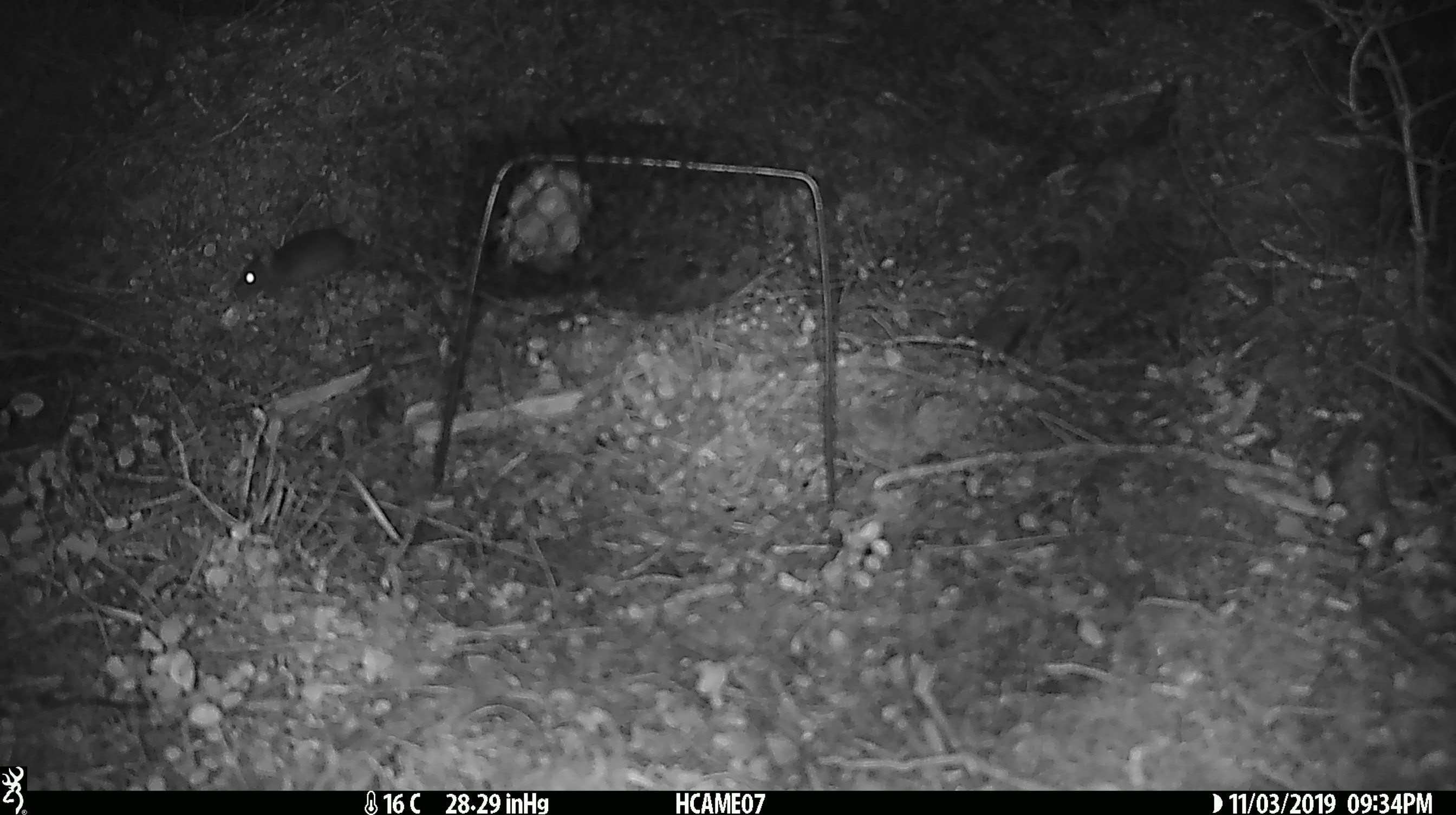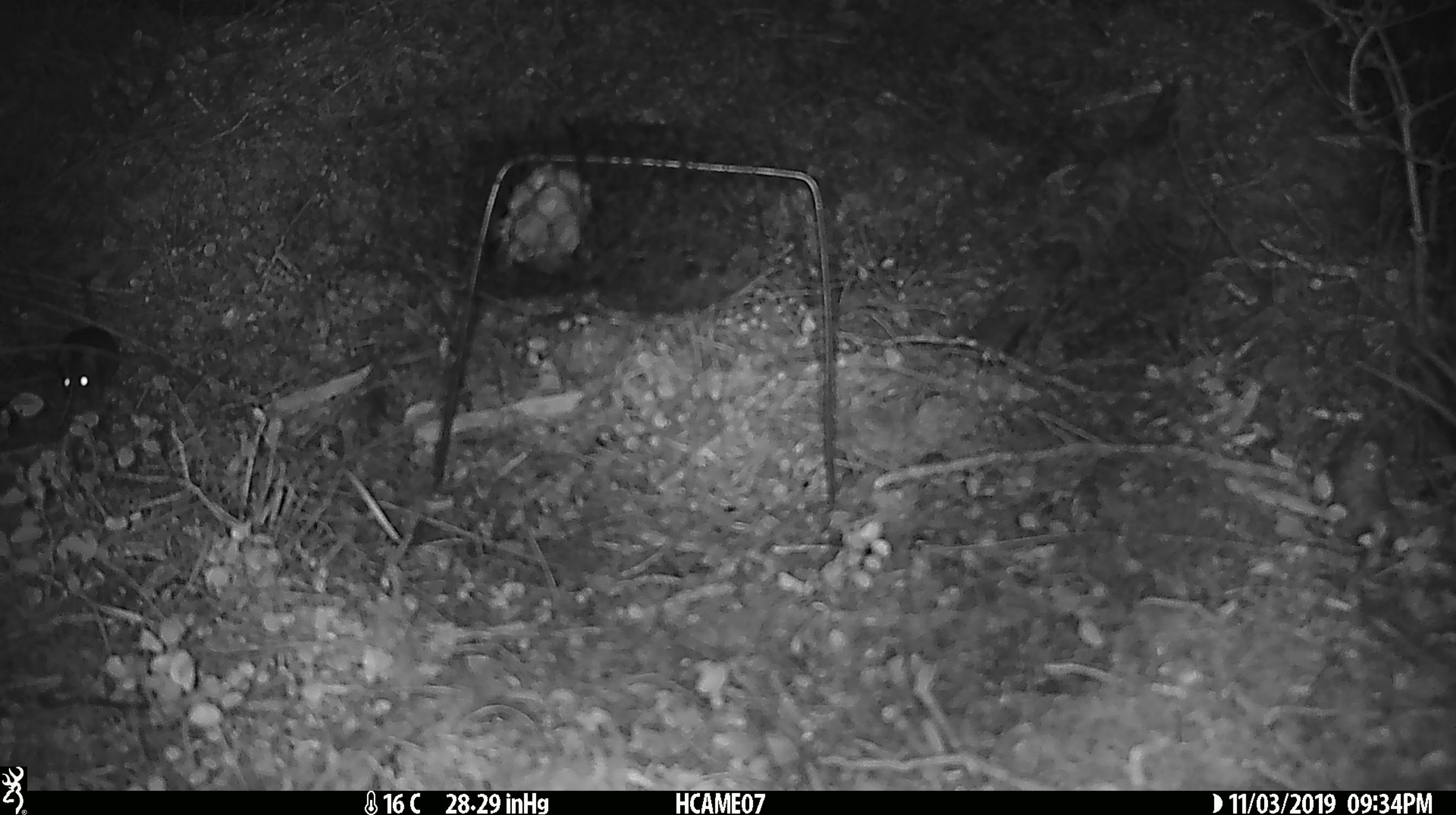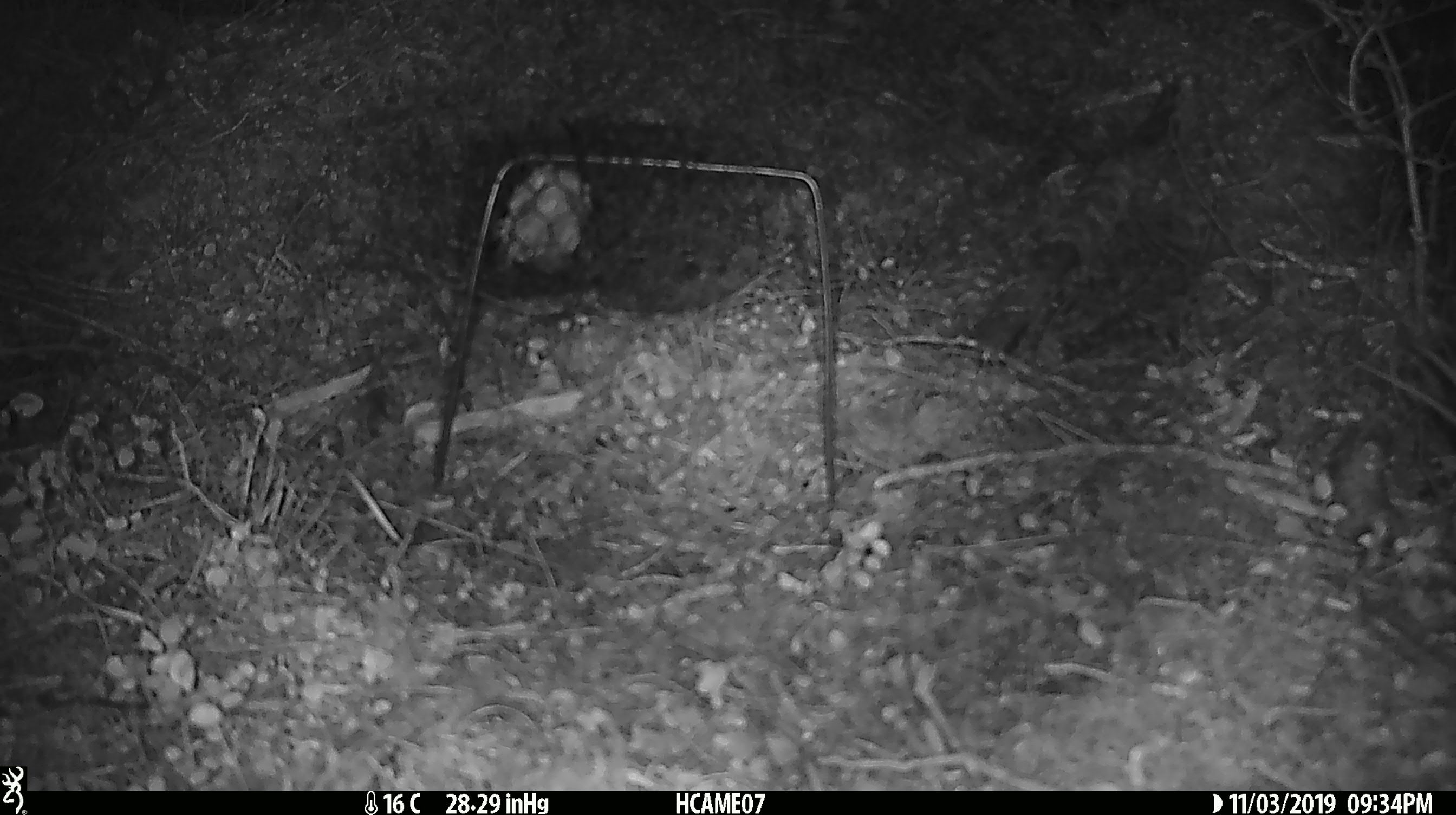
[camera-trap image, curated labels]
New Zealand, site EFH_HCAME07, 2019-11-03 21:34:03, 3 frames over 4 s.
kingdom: Animalia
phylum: Chordata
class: Mammalia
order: Rodentia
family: Muridae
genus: Mus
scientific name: Mus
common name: mouse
Mouse (Mus).